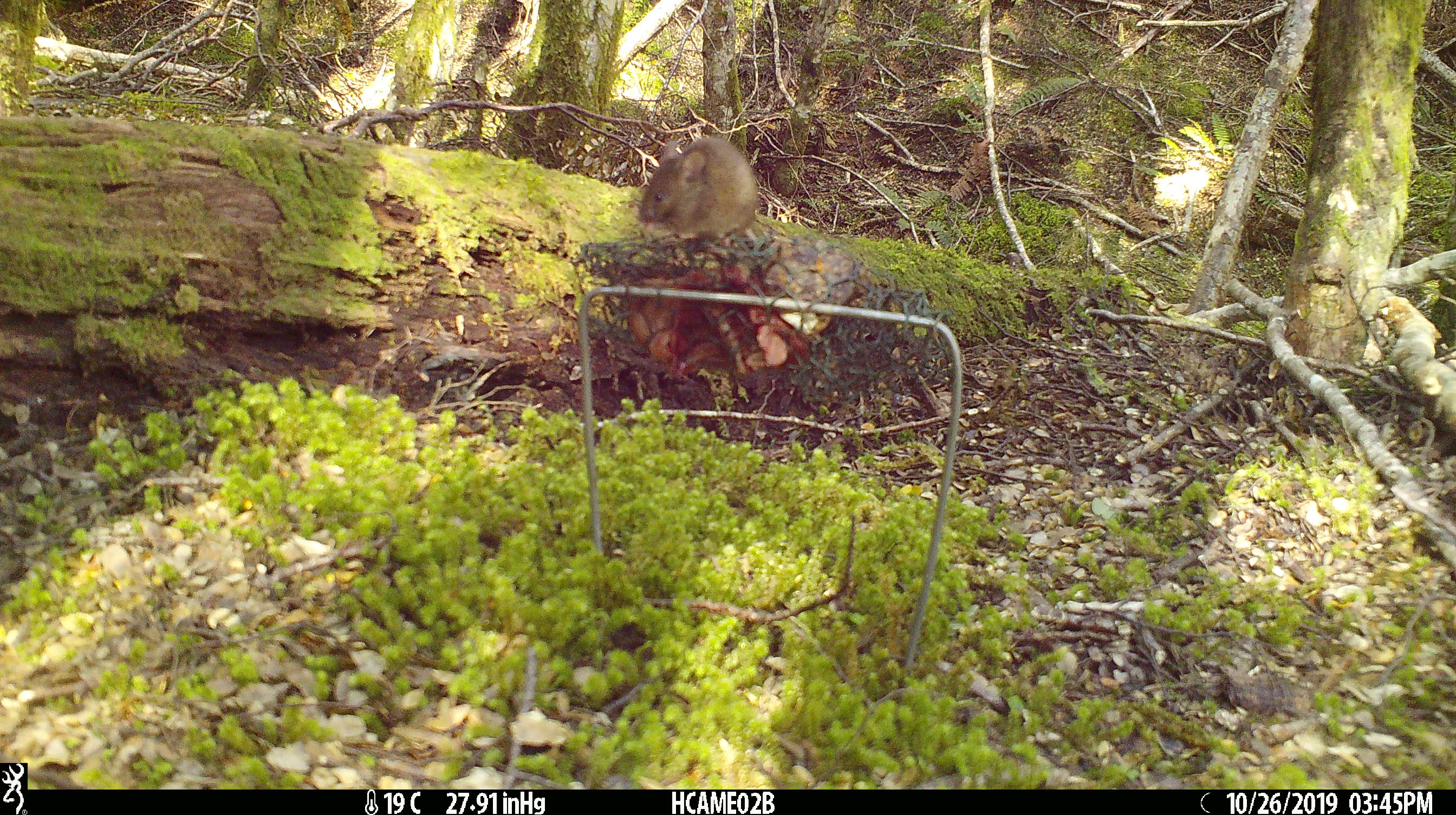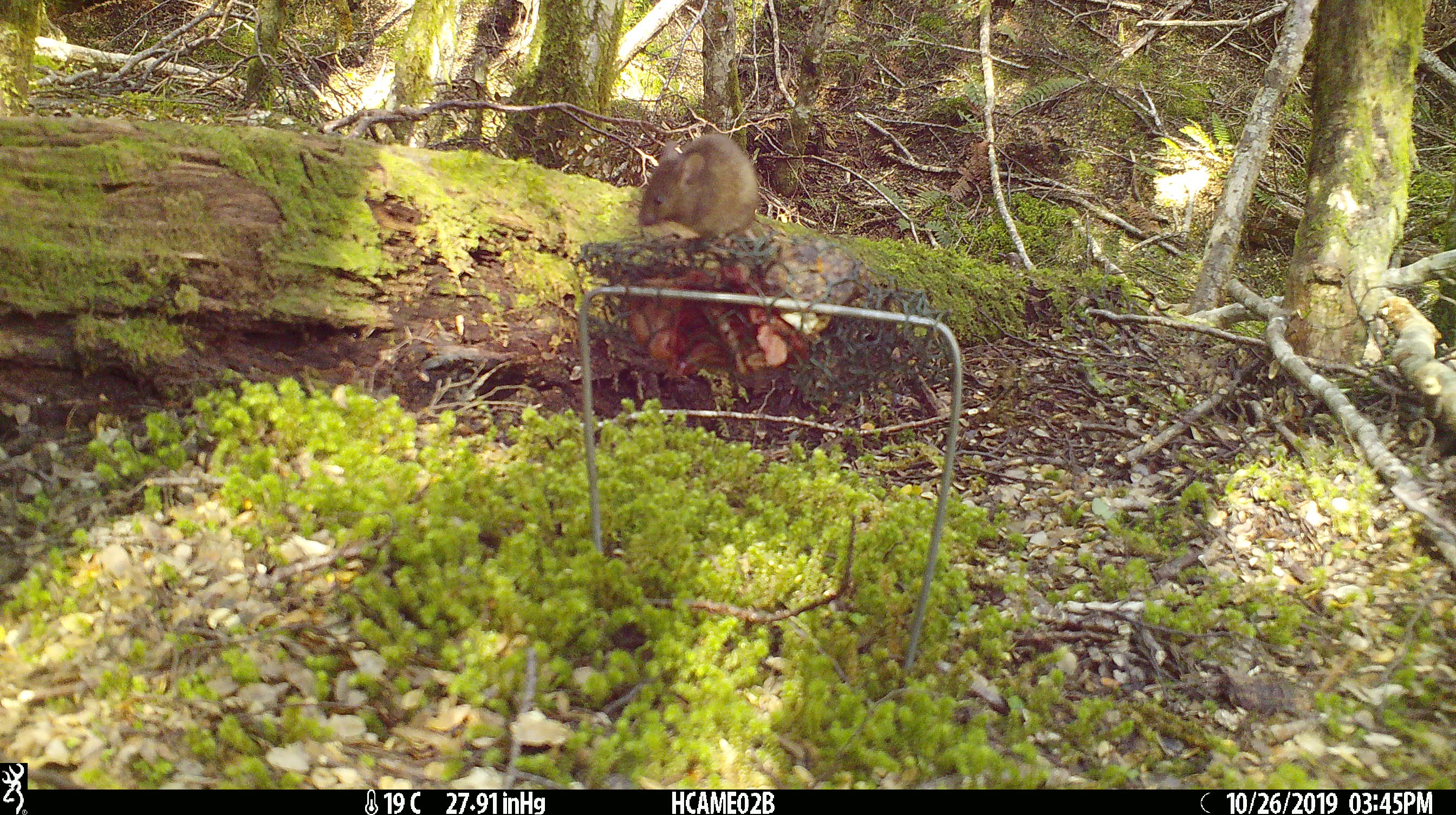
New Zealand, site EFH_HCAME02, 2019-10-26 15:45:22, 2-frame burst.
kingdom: Animalia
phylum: Chordata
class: Mammalia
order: Rodentia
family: Muridae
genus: Mus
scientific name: Mus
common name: mouse